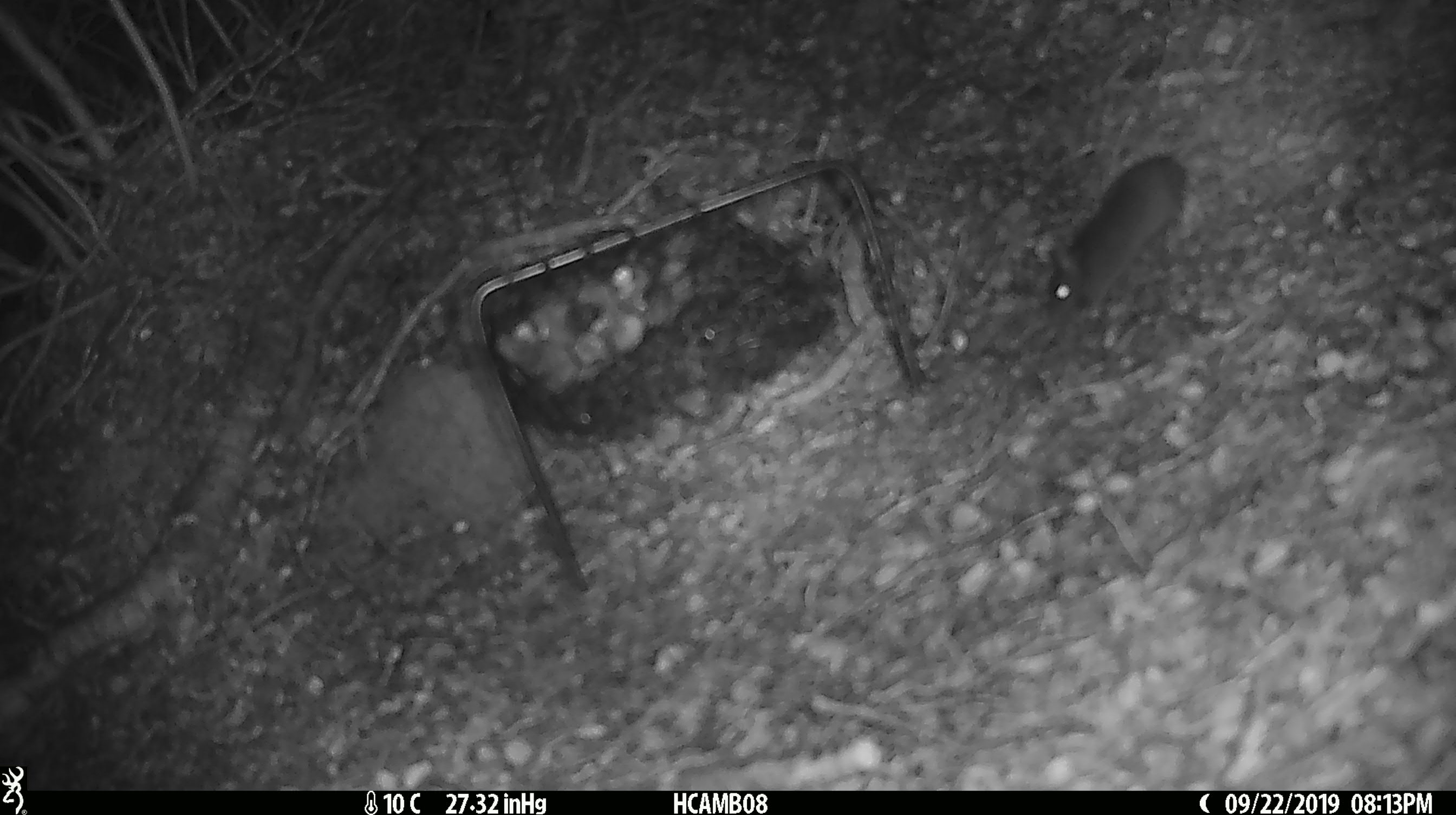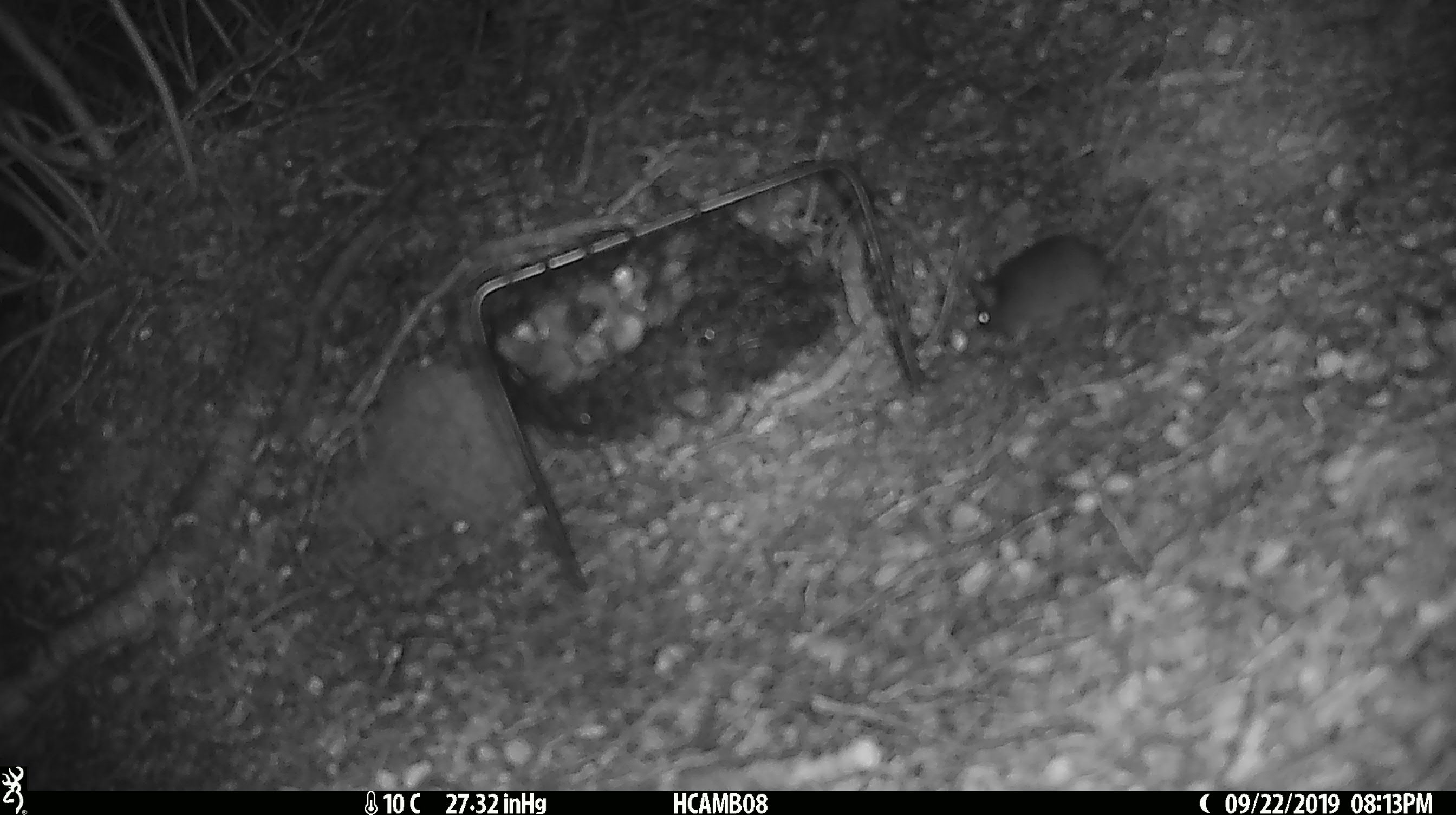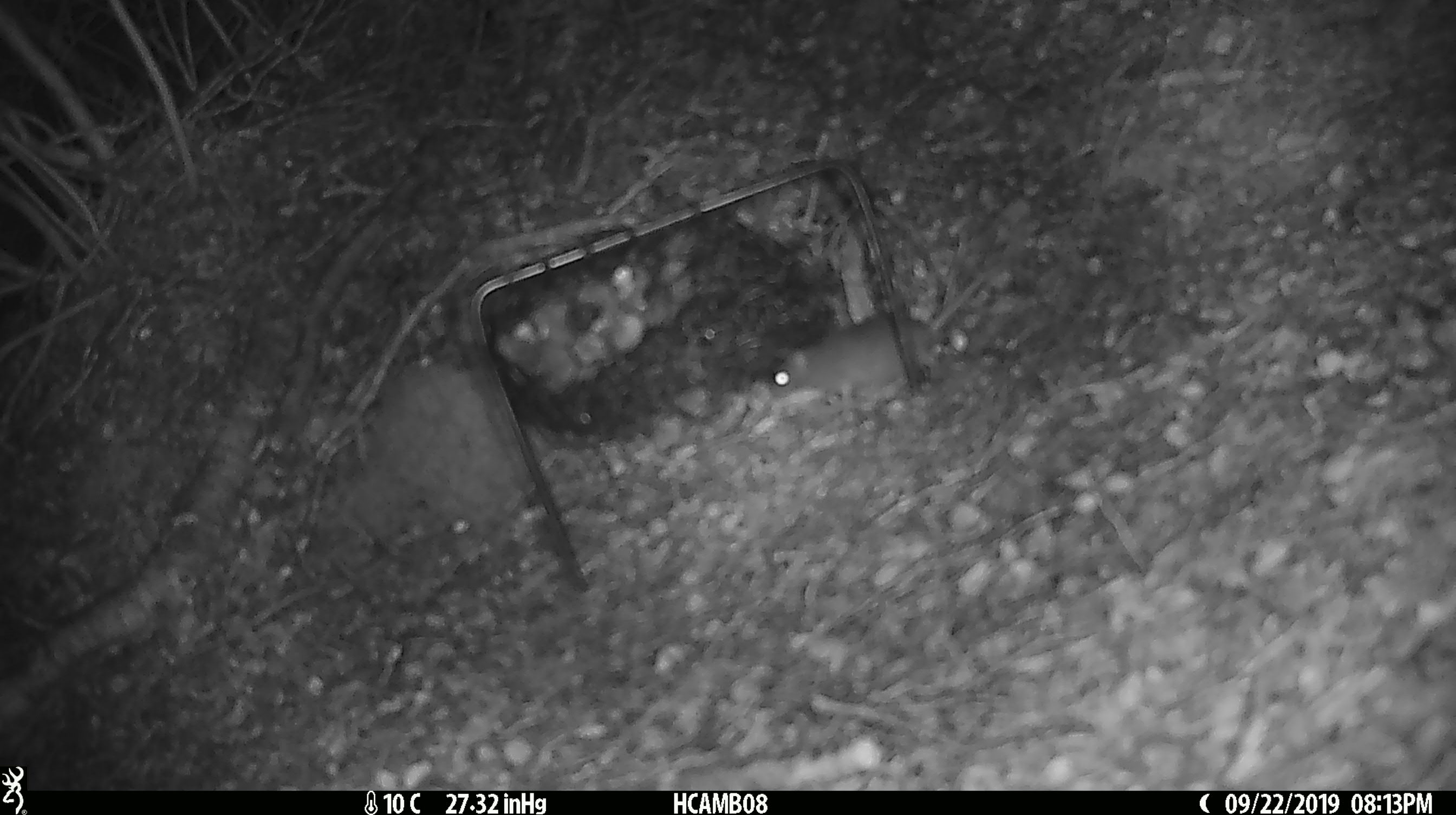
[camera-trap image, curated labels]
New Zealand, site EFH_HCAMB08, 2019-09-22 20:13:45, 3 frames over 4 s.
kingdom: Animalia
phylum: Chordata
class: Mammalia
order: Rodentia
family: Muridae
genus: Mus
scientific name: Mus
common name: mouse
Mouse (Mus).